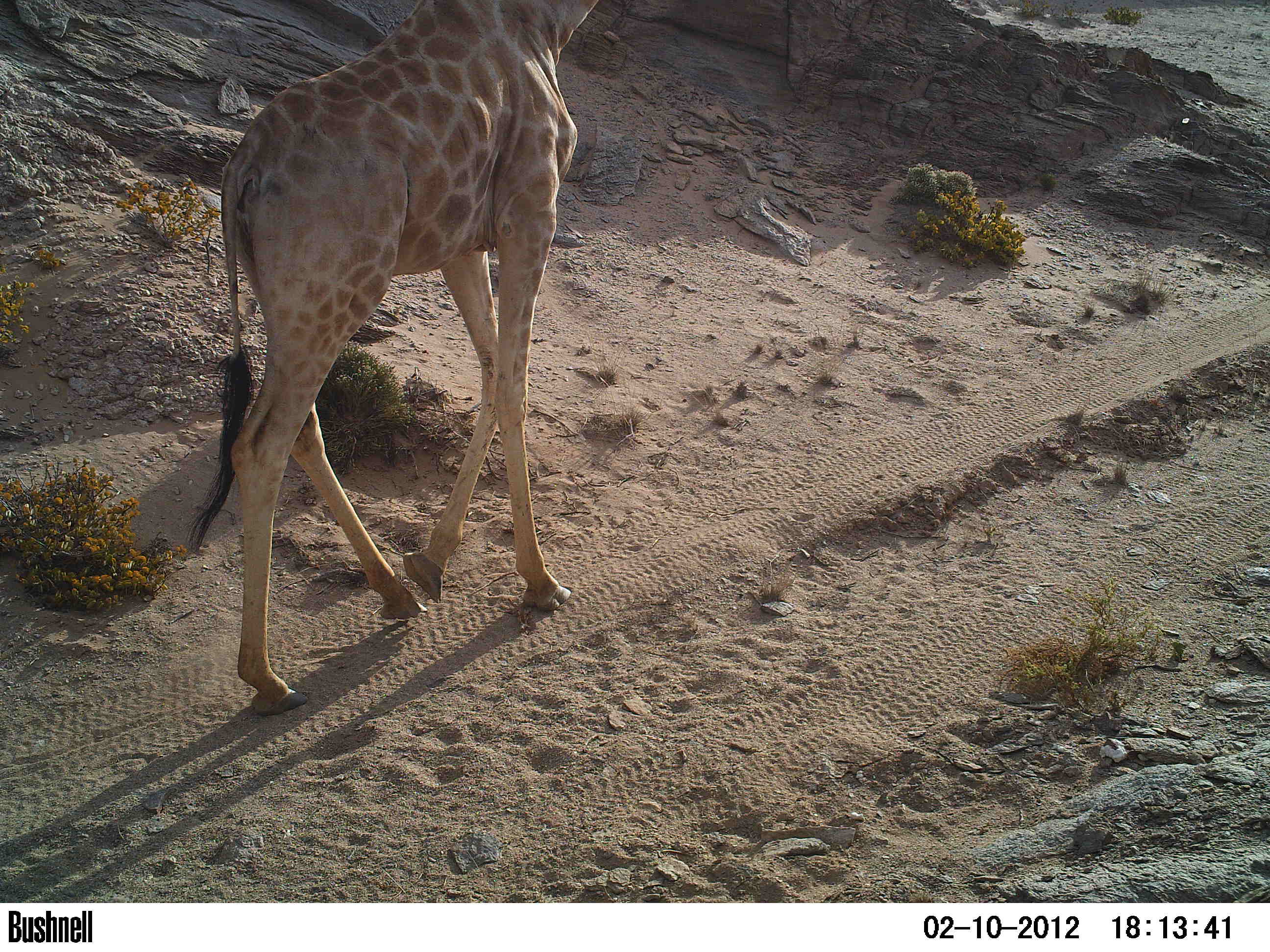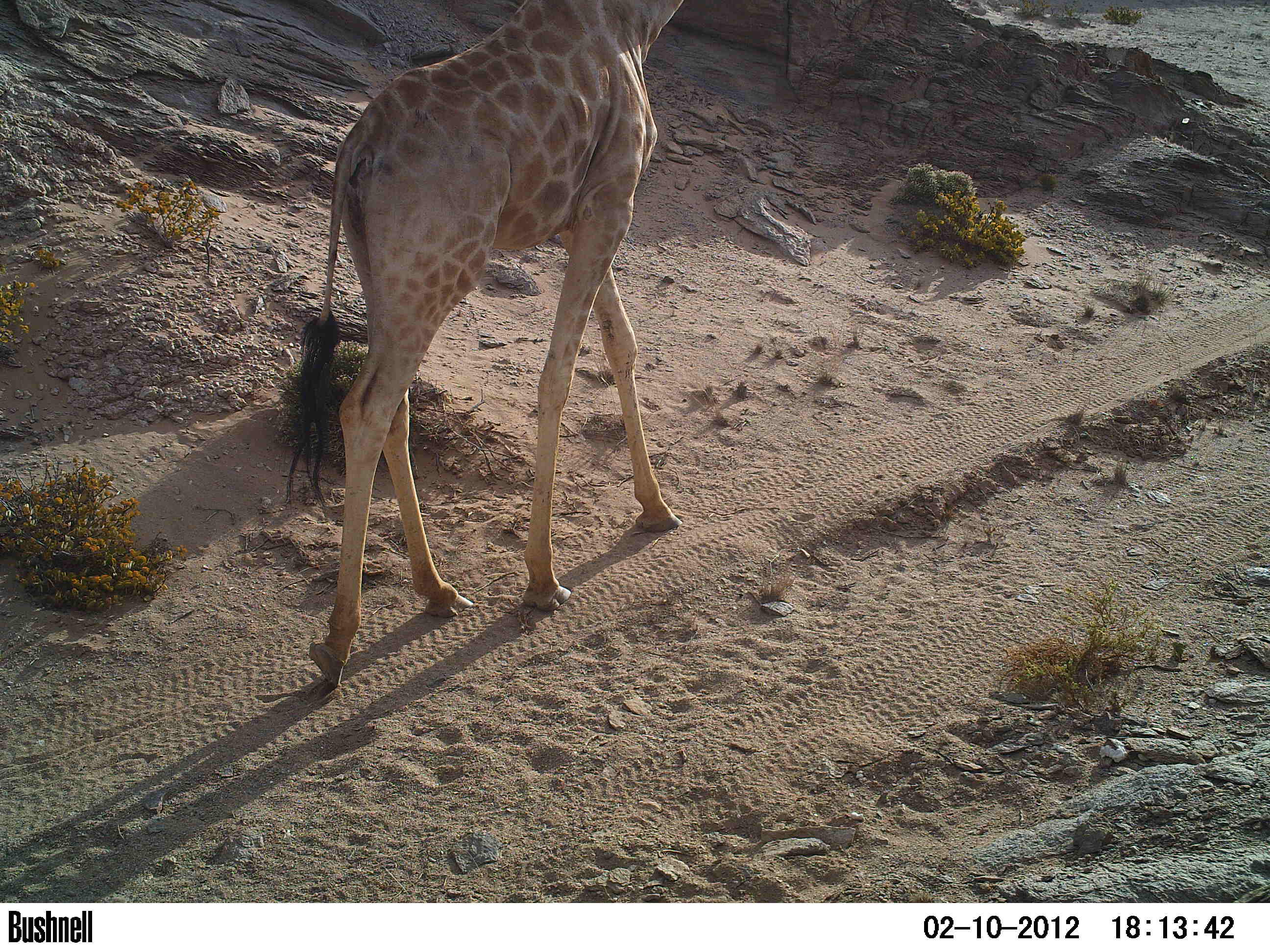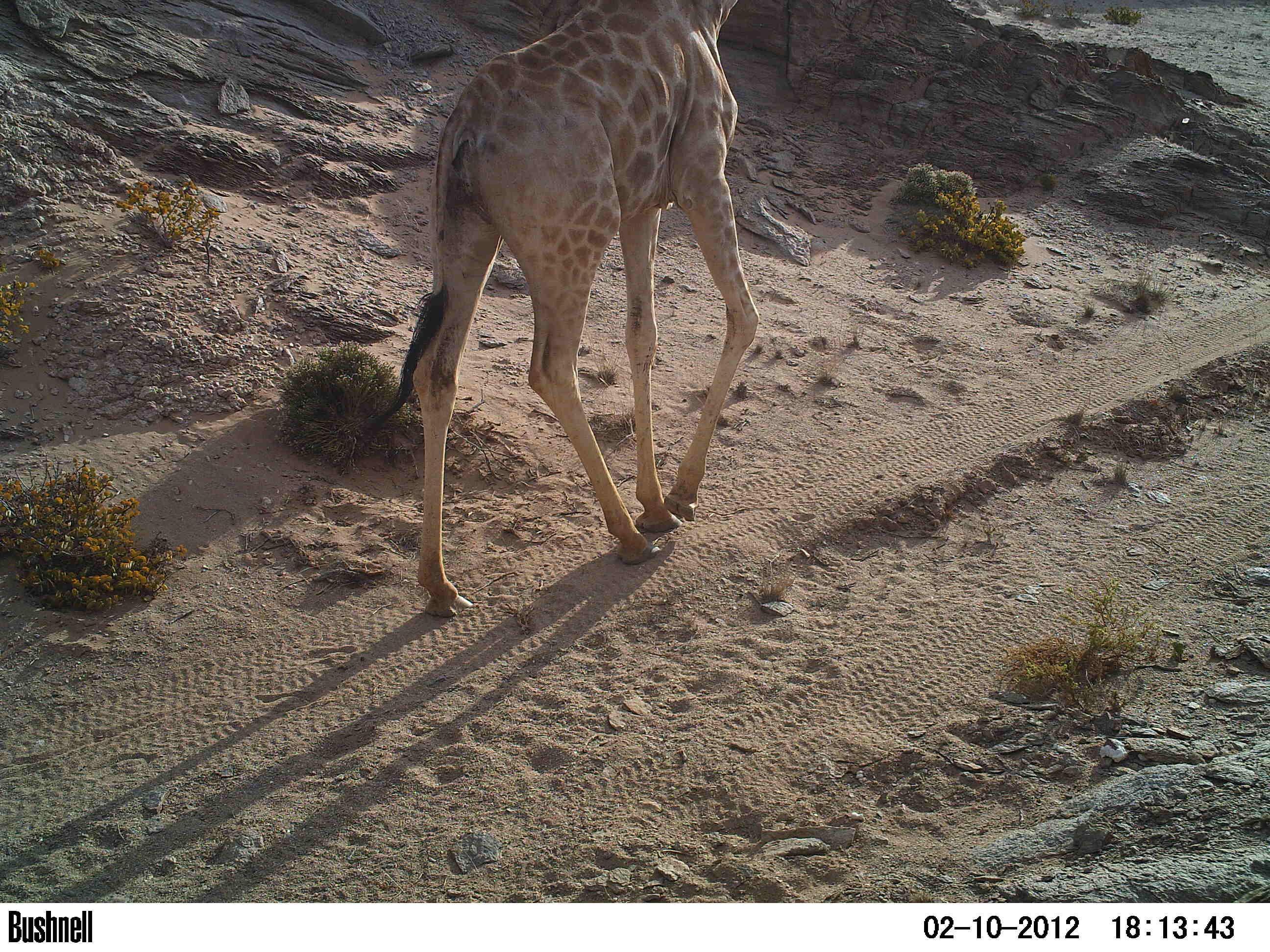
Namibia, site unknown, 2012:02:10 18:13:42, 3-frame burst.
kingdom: Animalia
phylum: Chordata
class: Mammalia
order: Artiodactyla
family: Giraffidae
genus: Giraffa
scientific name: Giraffa camelopardalis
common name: giraffe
Giraffa camelopardalis (giraffe).